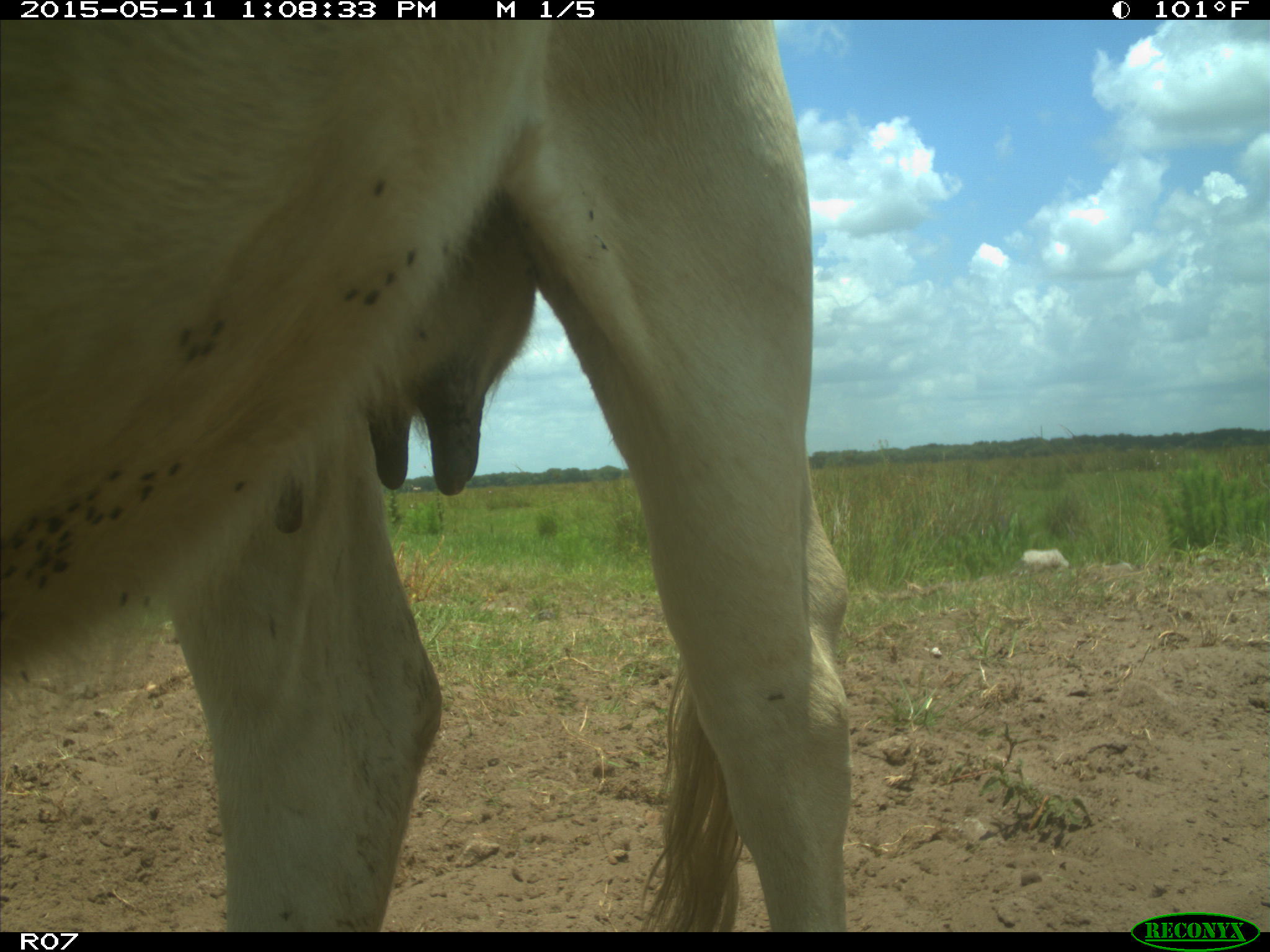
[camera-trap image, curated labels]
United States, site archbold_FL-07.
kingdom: Animalia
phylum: Chordata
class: Mammalia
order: Artiodactyla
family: Bovidae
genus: Bos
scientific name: Bos taurus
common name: domestic cow